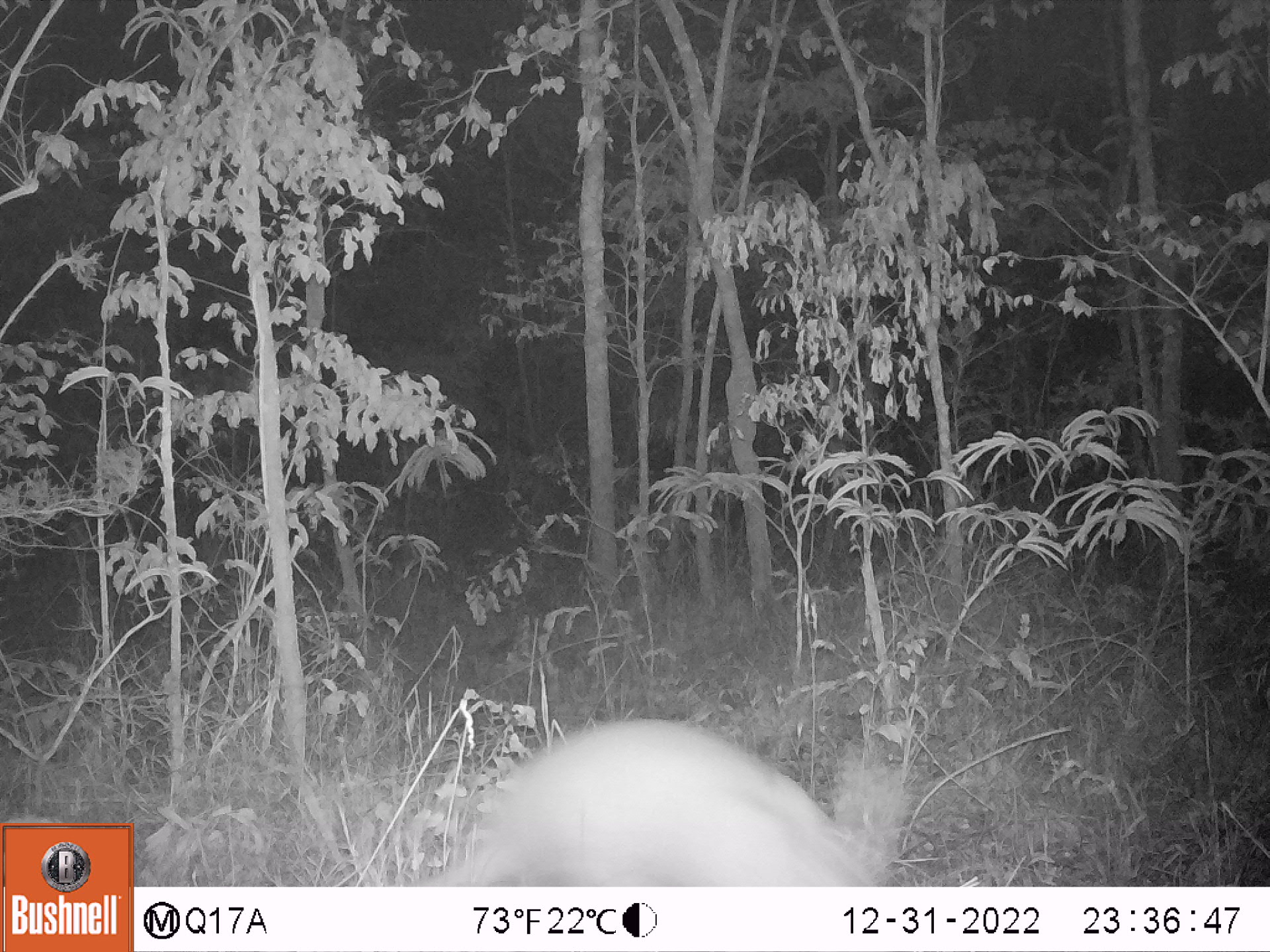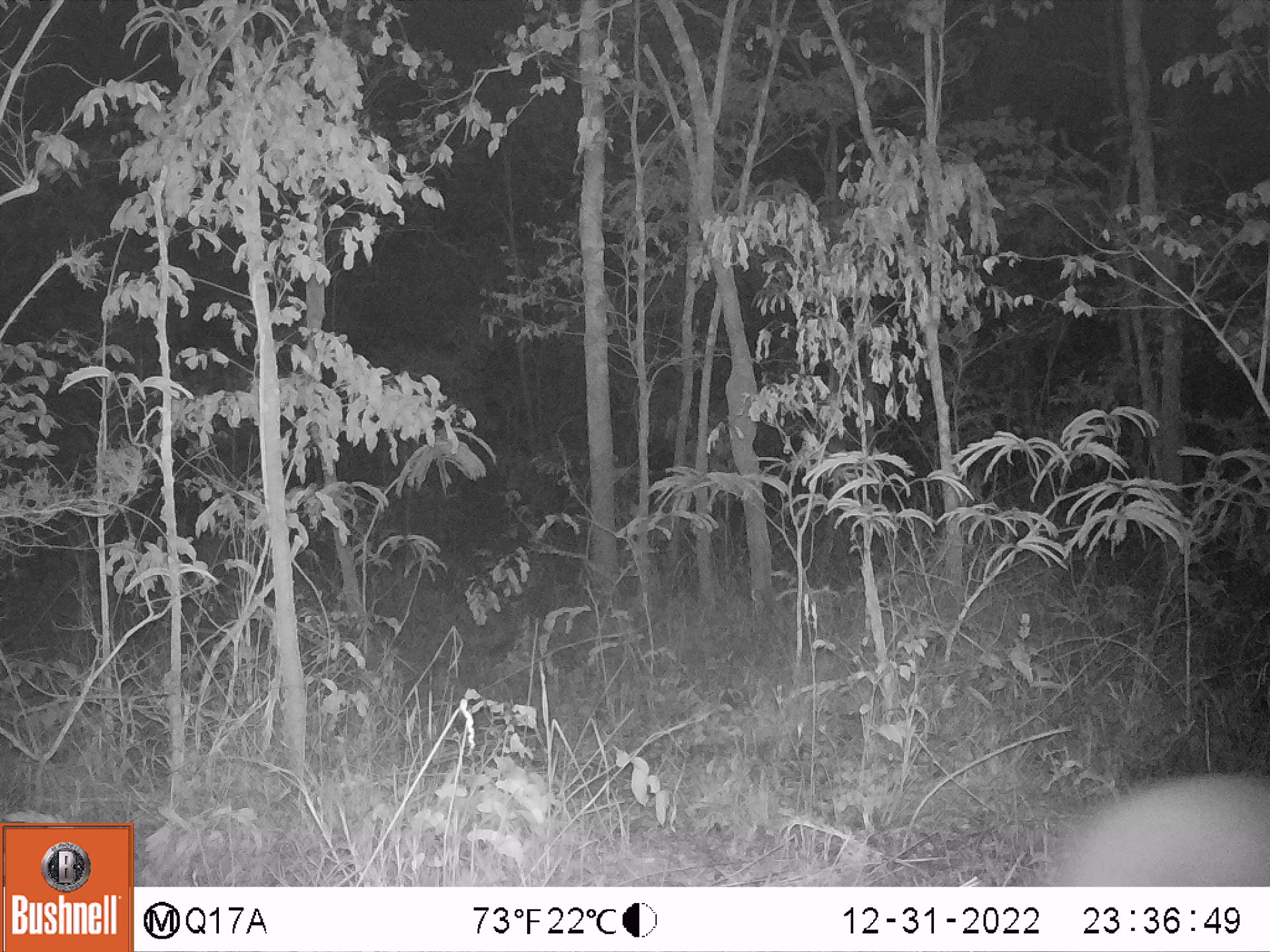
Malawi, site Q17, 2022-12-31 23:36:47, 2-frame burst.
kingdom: Animalia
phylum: Chordata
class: Mammalia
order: Tubulidentata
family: Orycteropodidae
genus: Orycteropus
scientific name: Orycteropus afer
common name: aardvark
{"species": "aardvark (Orycteropus afer)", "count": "1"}